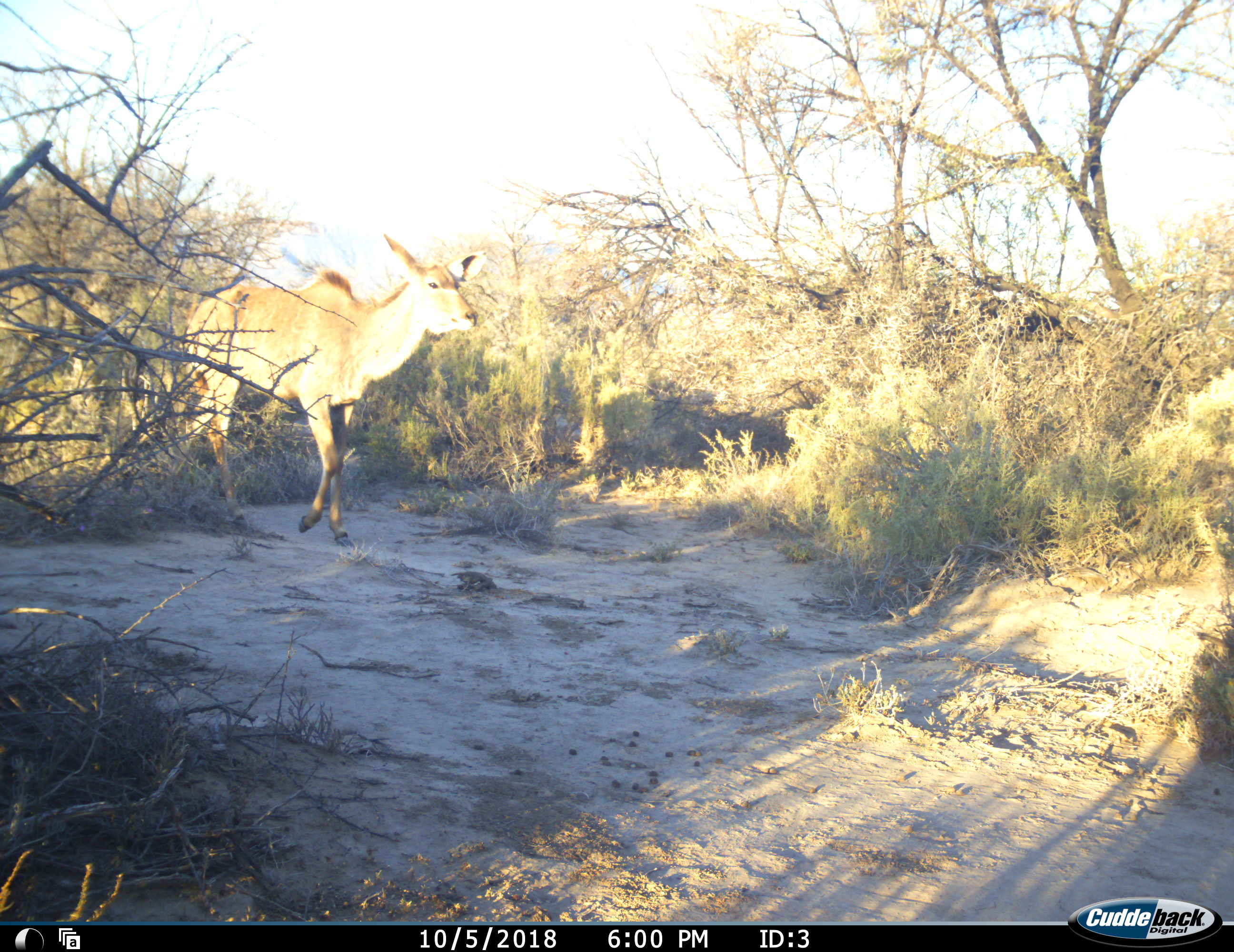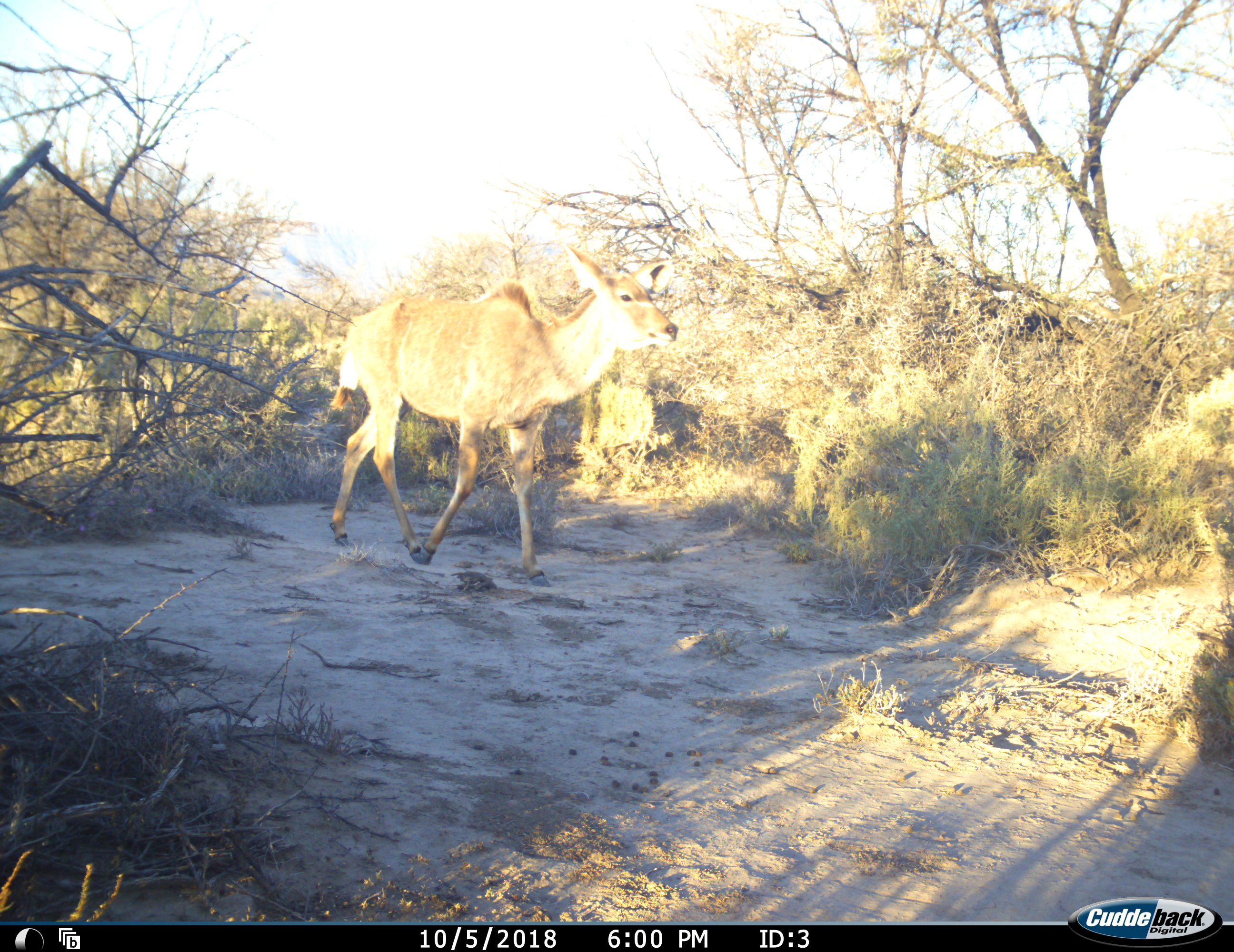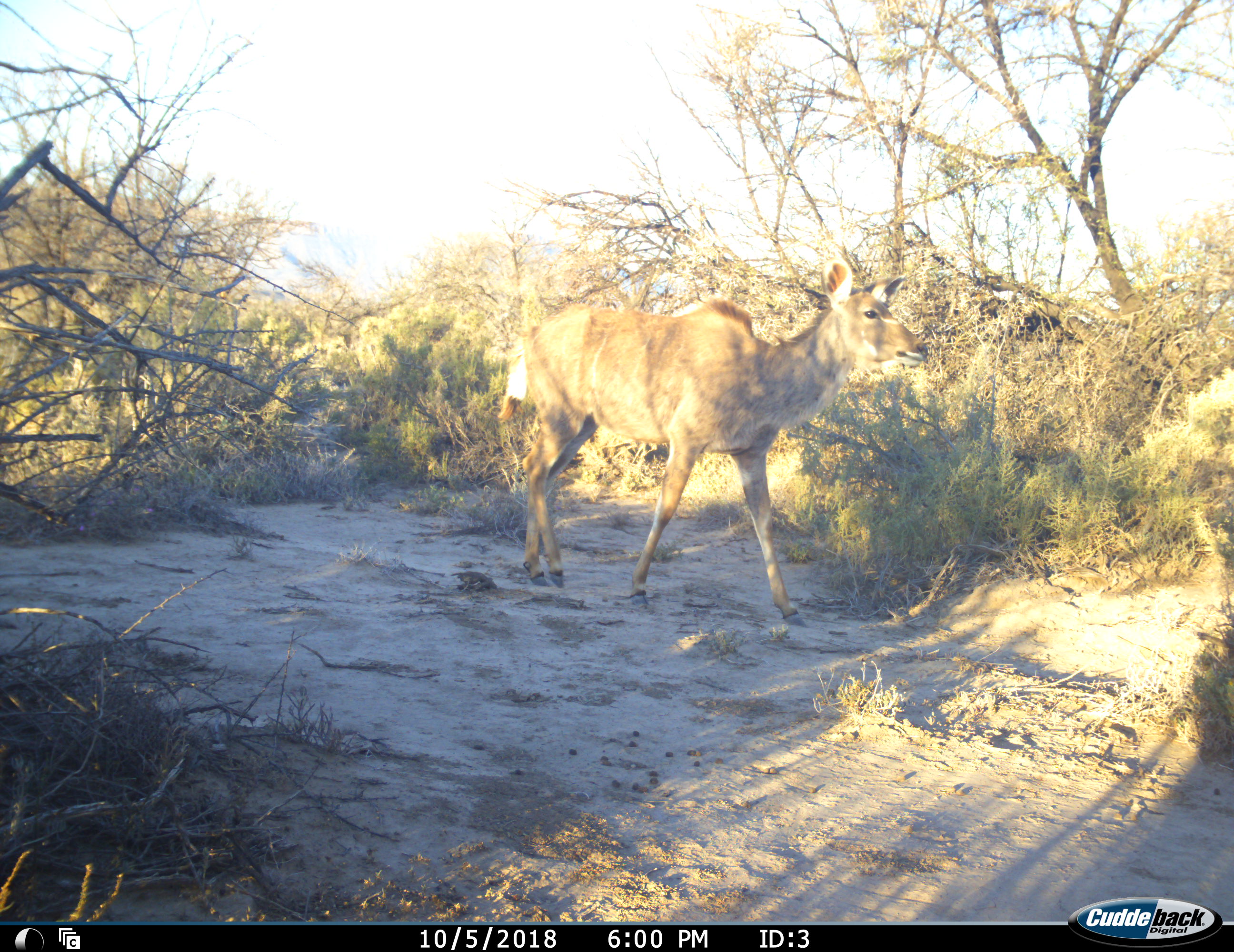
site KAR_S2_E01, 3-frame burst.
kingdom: Animalia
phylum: Chordata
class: Mammalia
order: Artiodactyla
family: Bovidae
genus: Tragelaphus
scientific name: Tragelaphus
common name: kudu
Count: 1.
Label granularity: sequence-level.